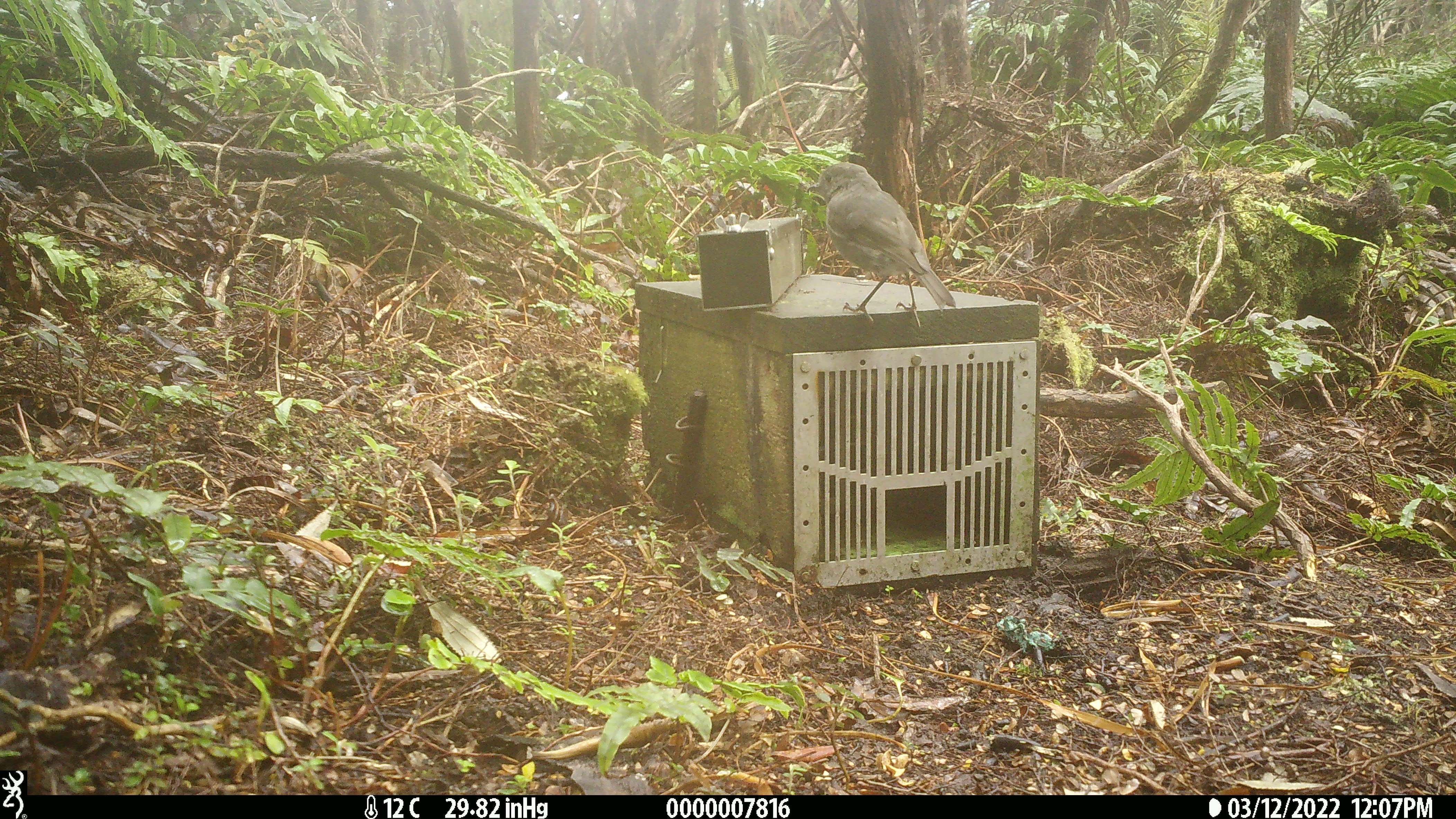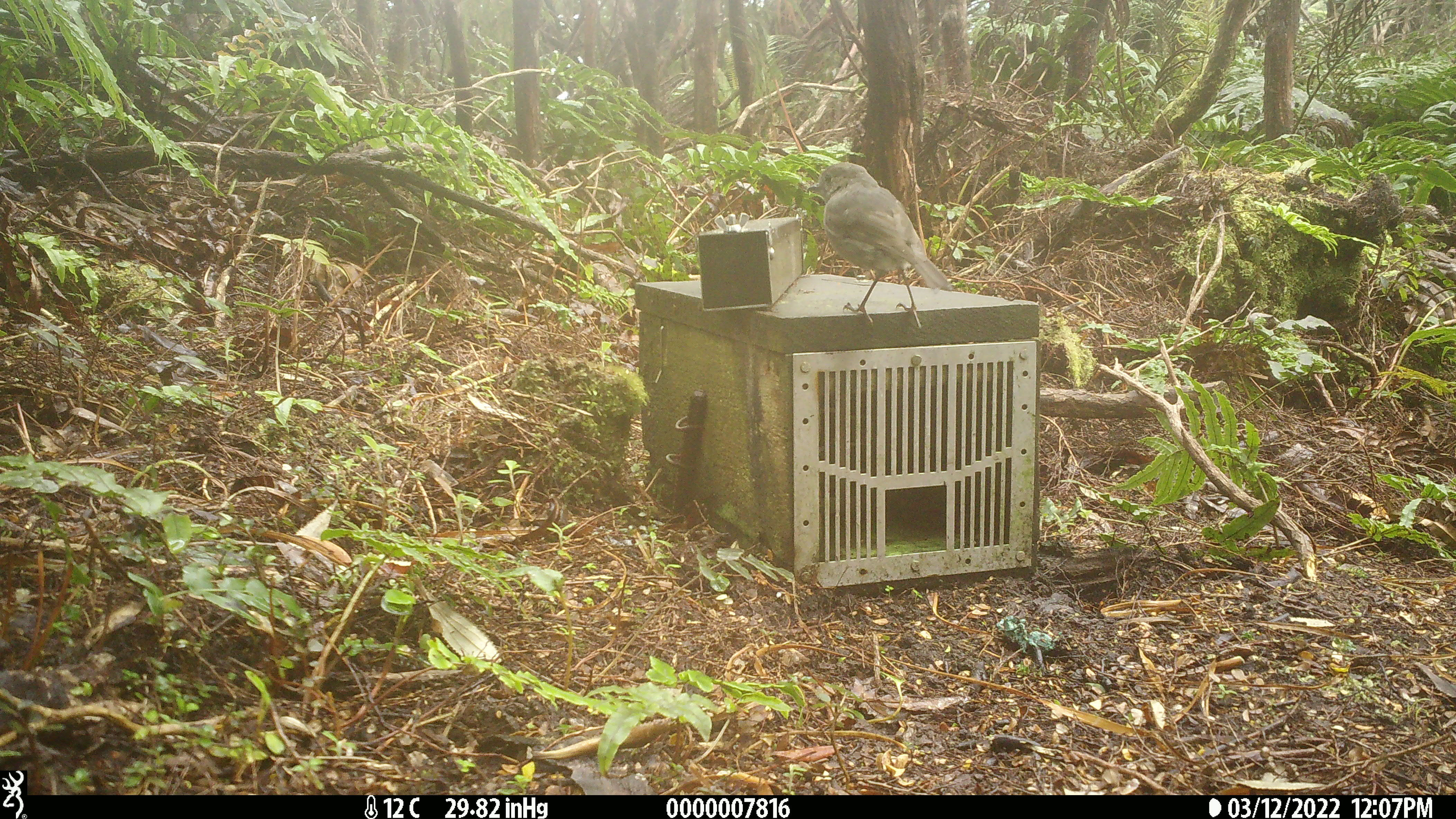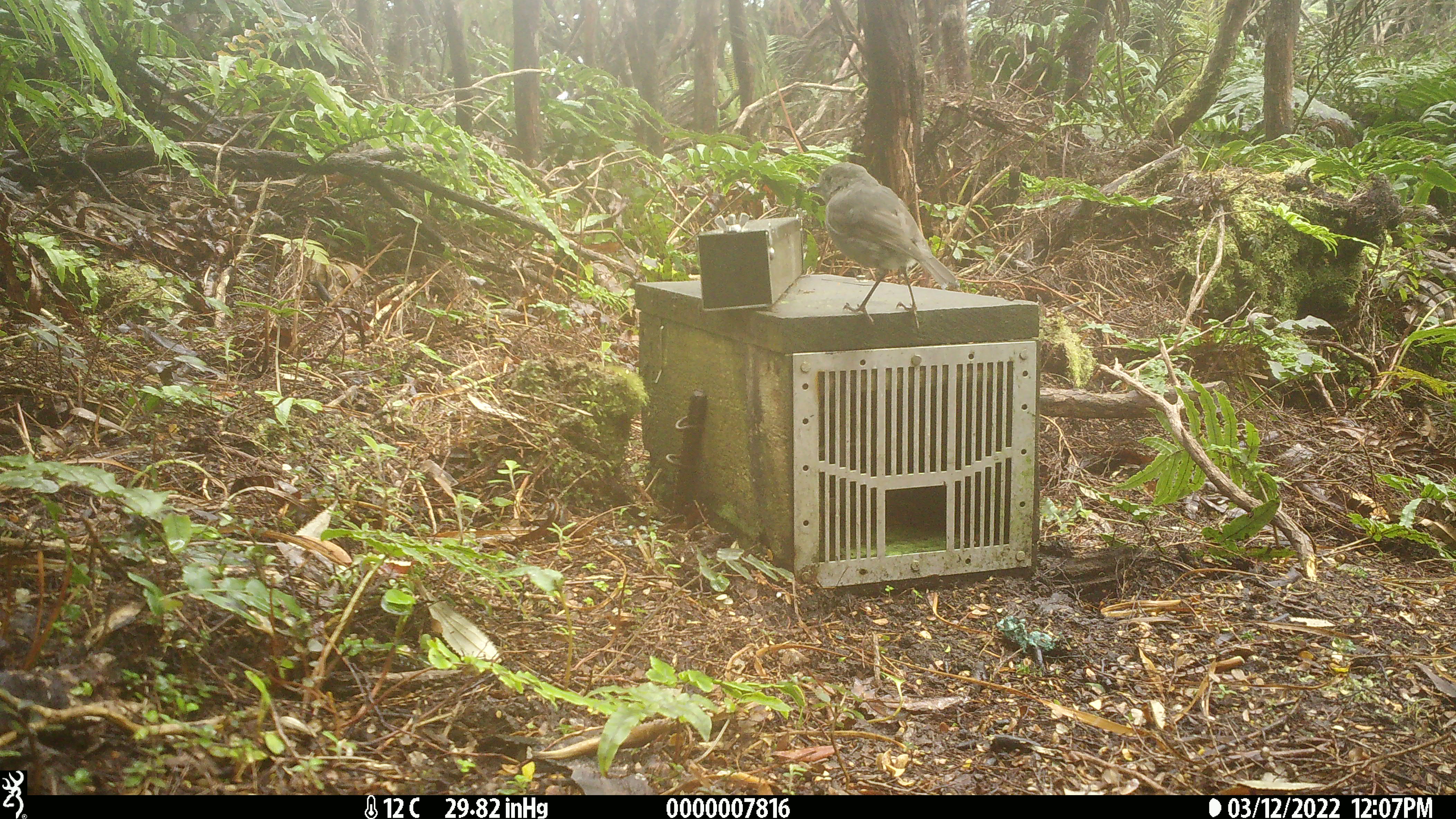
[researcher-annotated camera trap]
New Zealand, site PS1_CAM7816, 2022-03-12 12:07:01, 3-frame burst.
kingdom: Animalia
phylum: Chordata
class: Aves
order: Passeriformes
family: Petroicidae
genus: Petroica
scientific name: Petroica australis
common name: new zealand robin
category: robin